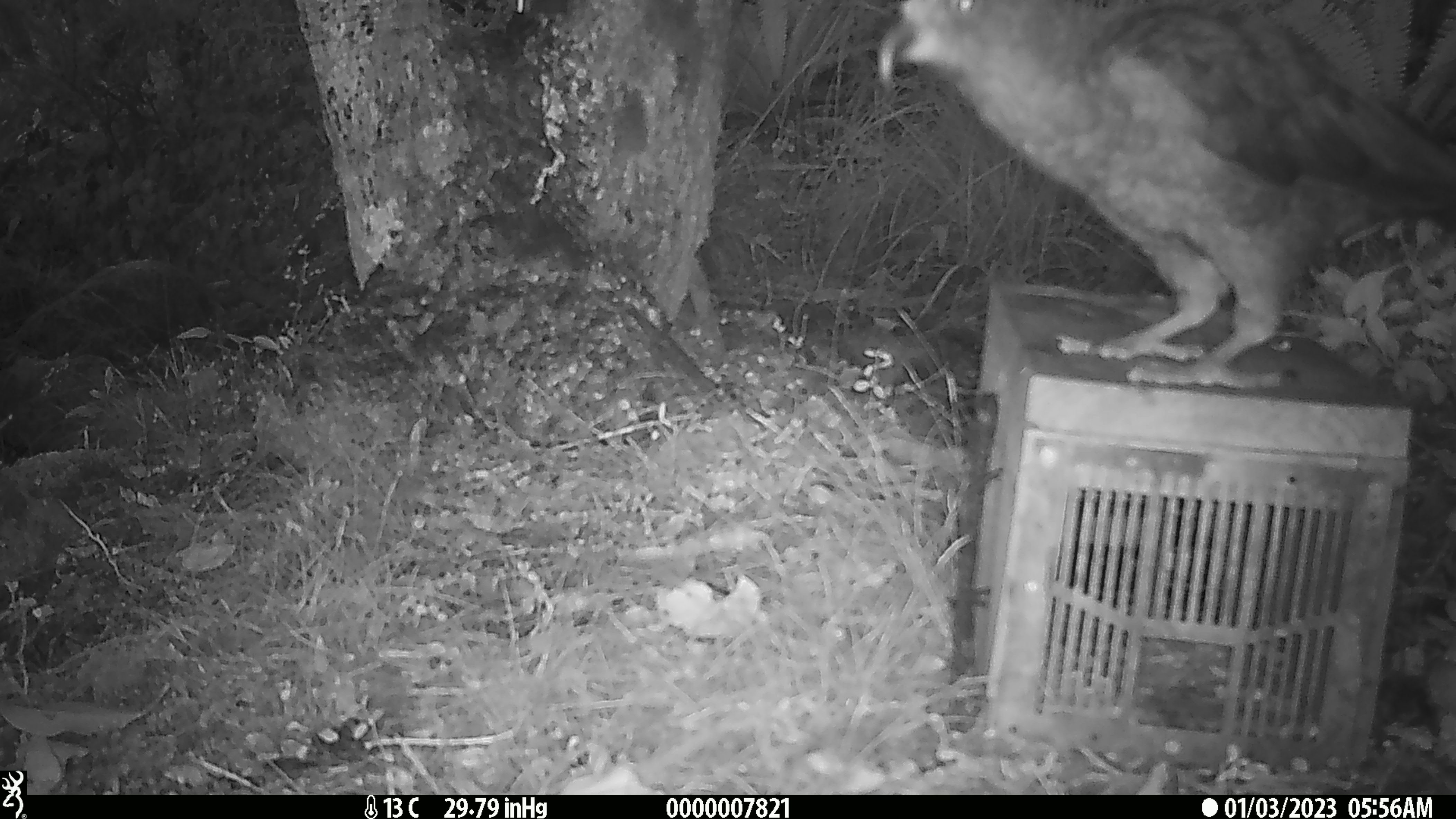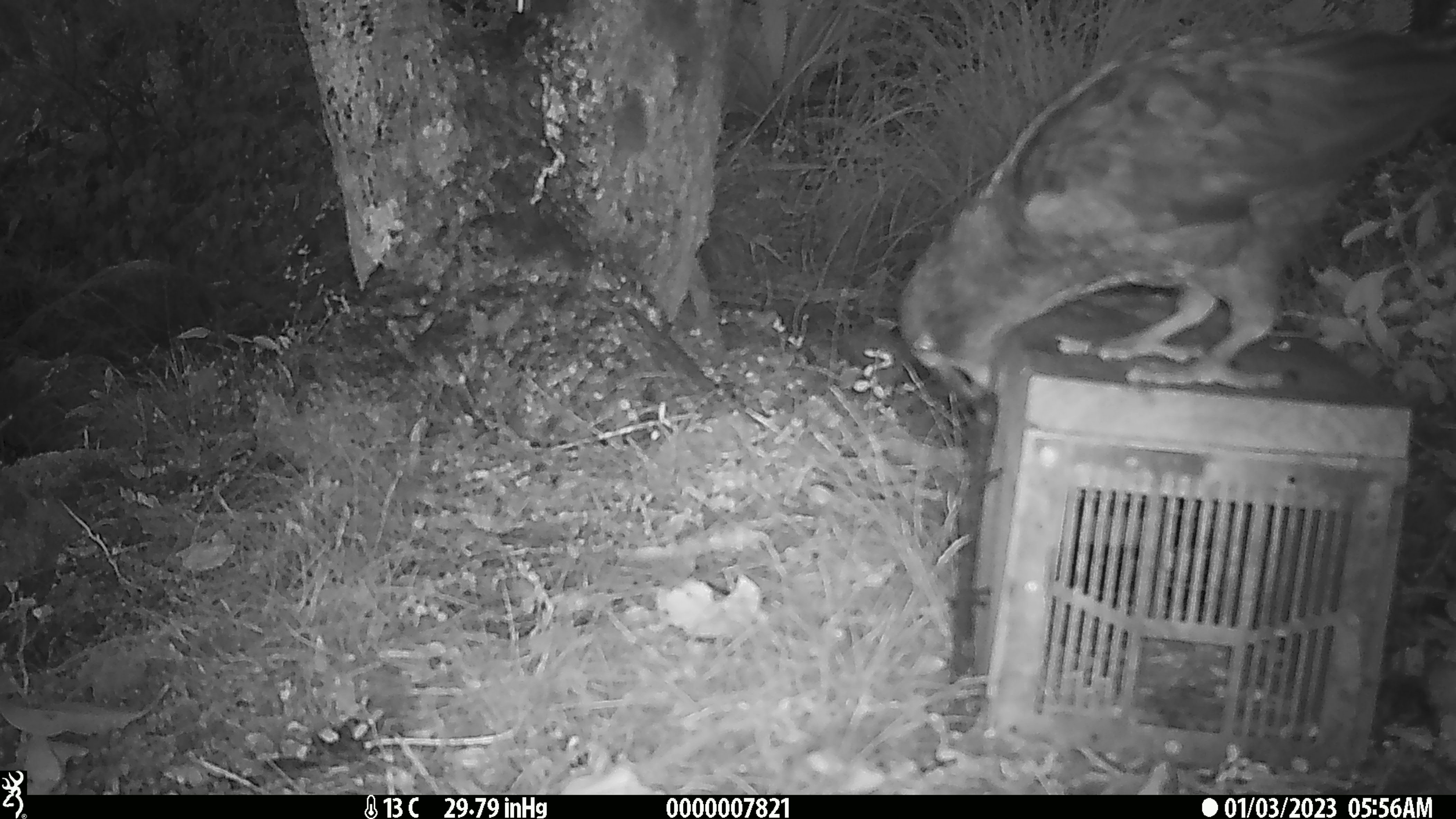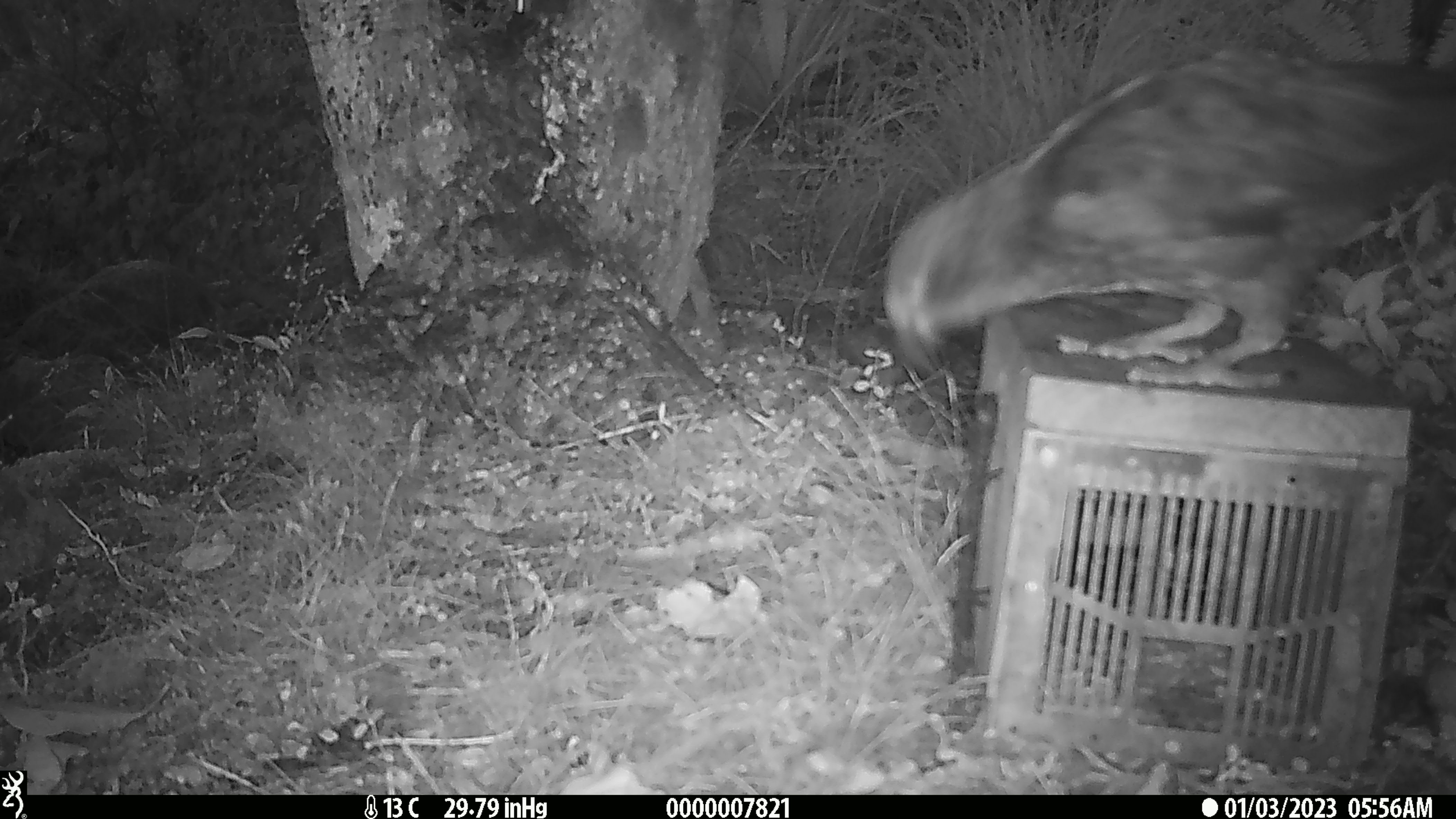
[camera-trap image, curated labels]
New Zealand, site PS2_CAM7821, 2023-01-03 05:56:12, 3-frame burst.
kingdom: Animalia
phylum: Chordata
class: Aves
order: Psittaciformes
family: Strigopidae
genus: Nestor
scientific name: Nestor notabilis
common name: kea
Kea (Nestor notabilis).